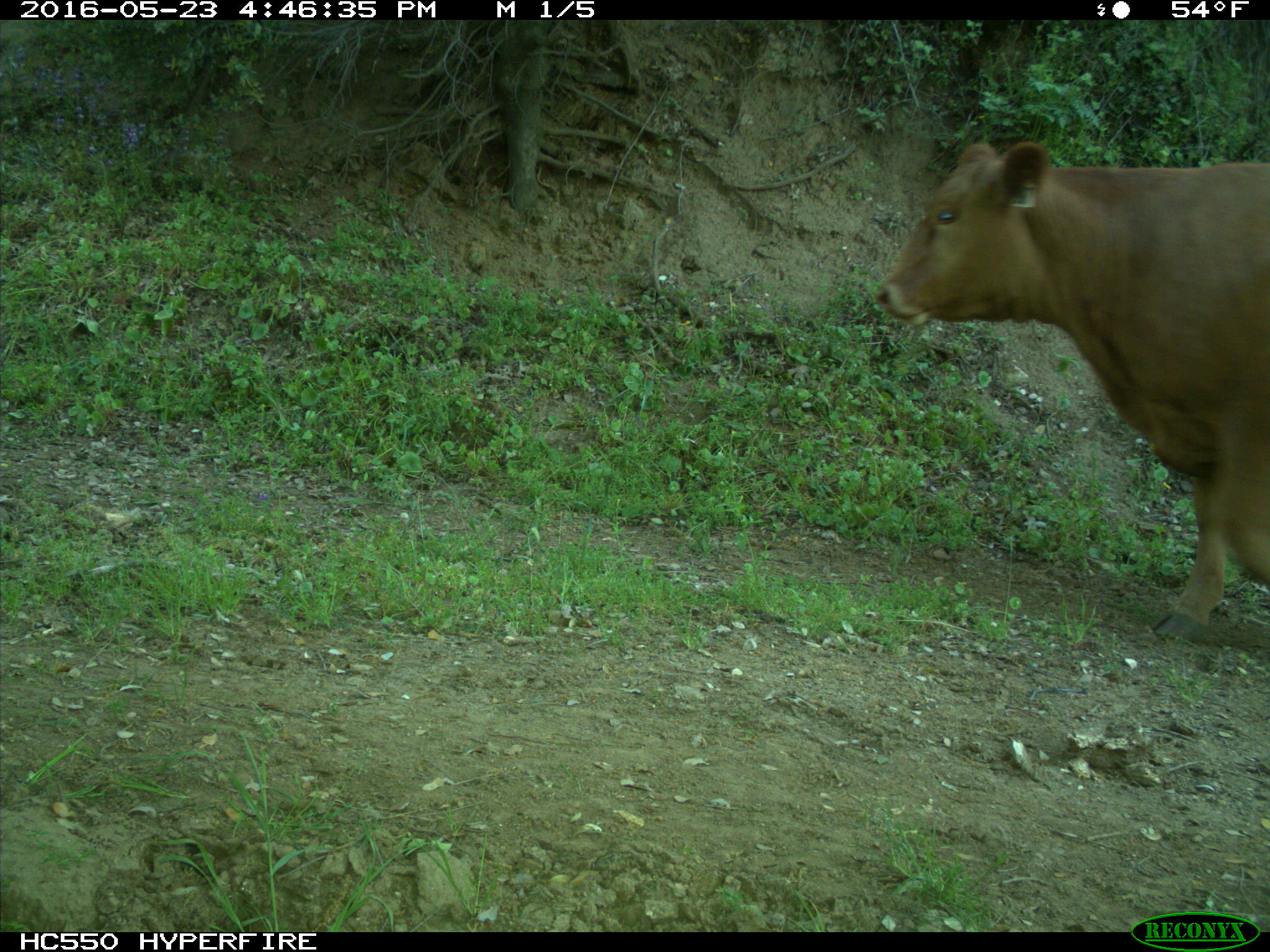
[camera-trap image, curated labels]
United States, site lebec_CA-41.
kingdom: Animalia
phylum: Chordata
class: Mammalia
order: Artiodactyla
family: Bovidae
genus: Bos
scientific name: Bos taurus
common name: domestic cow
Bos taurus (domestic cow).